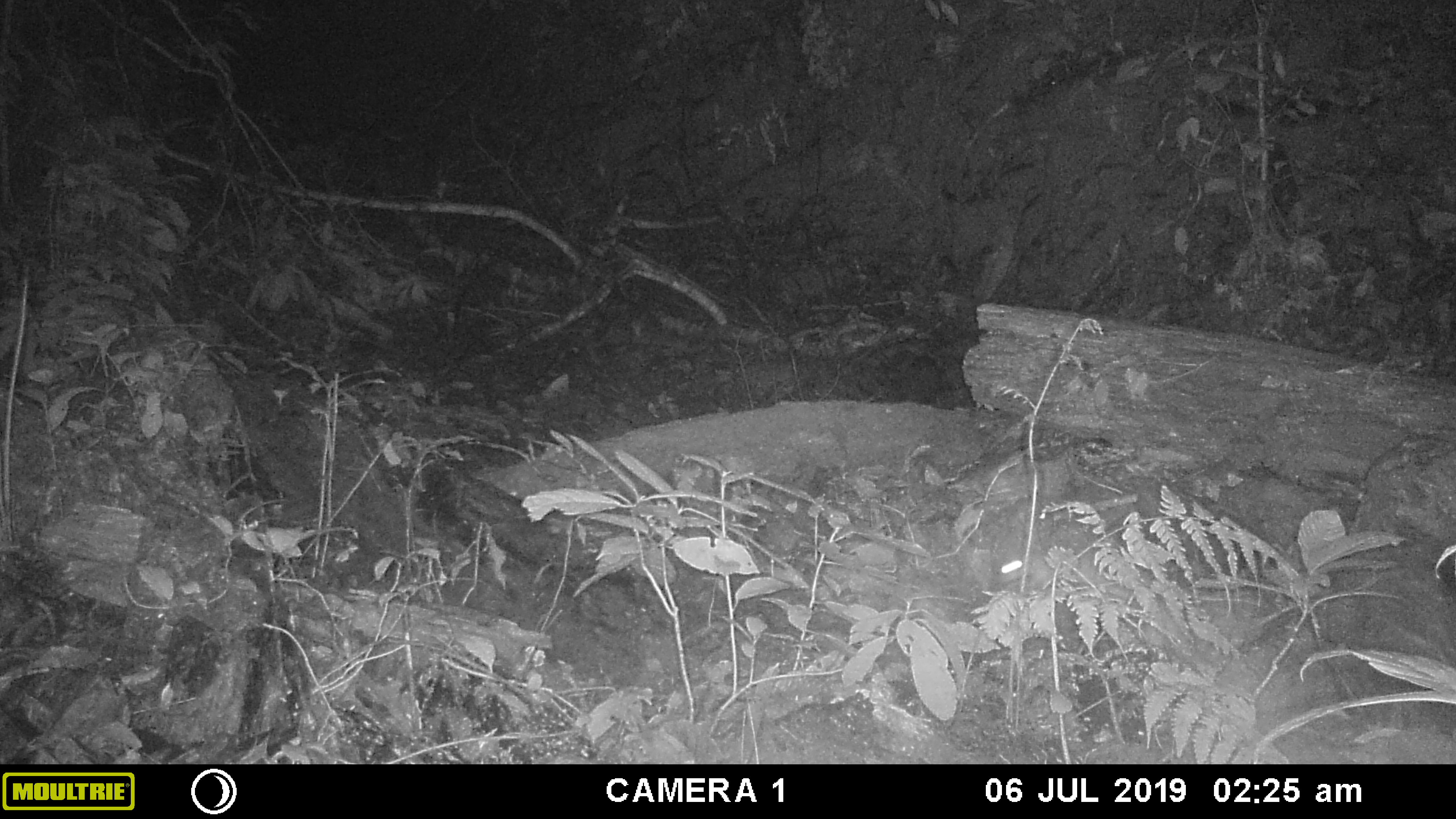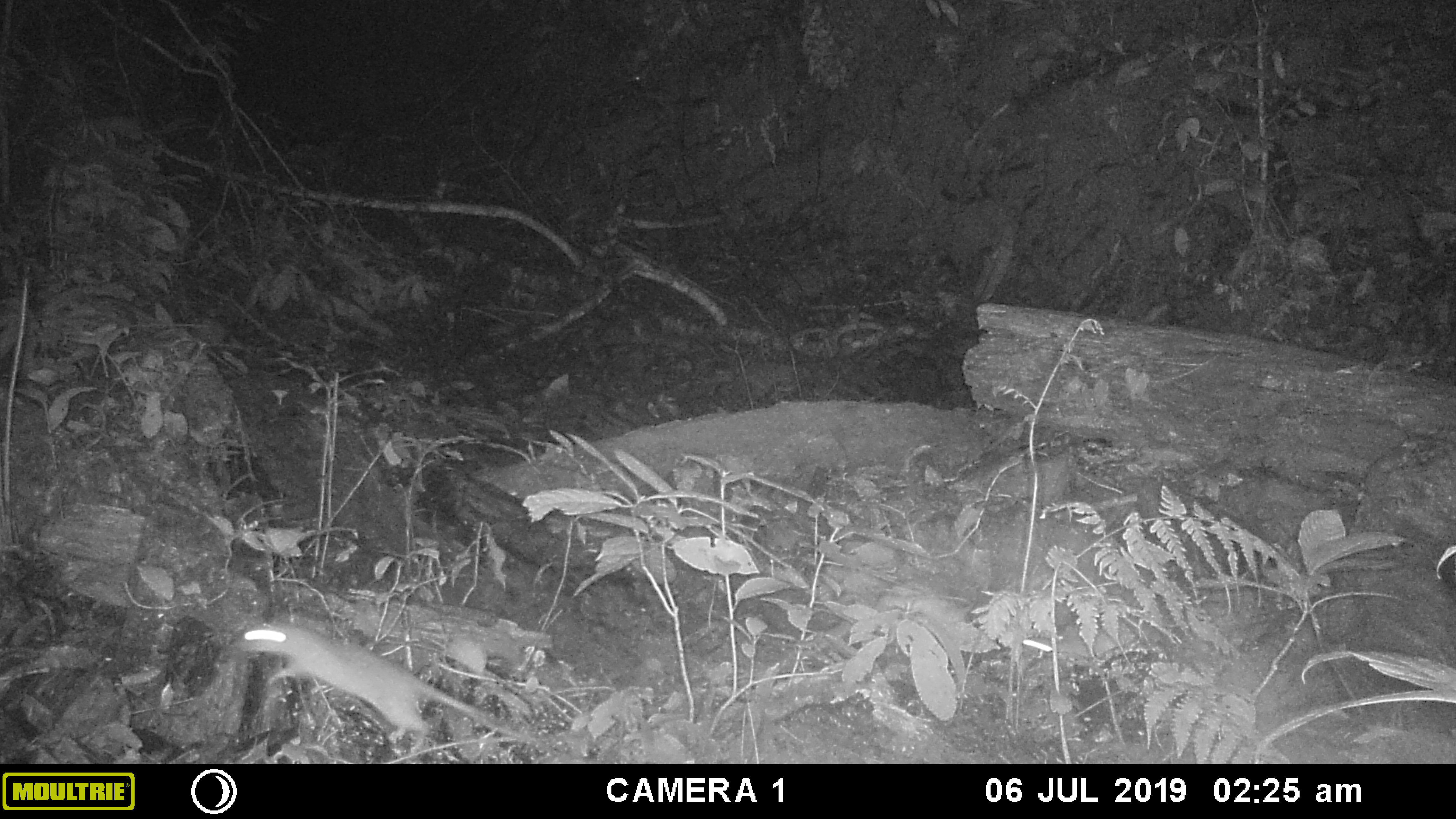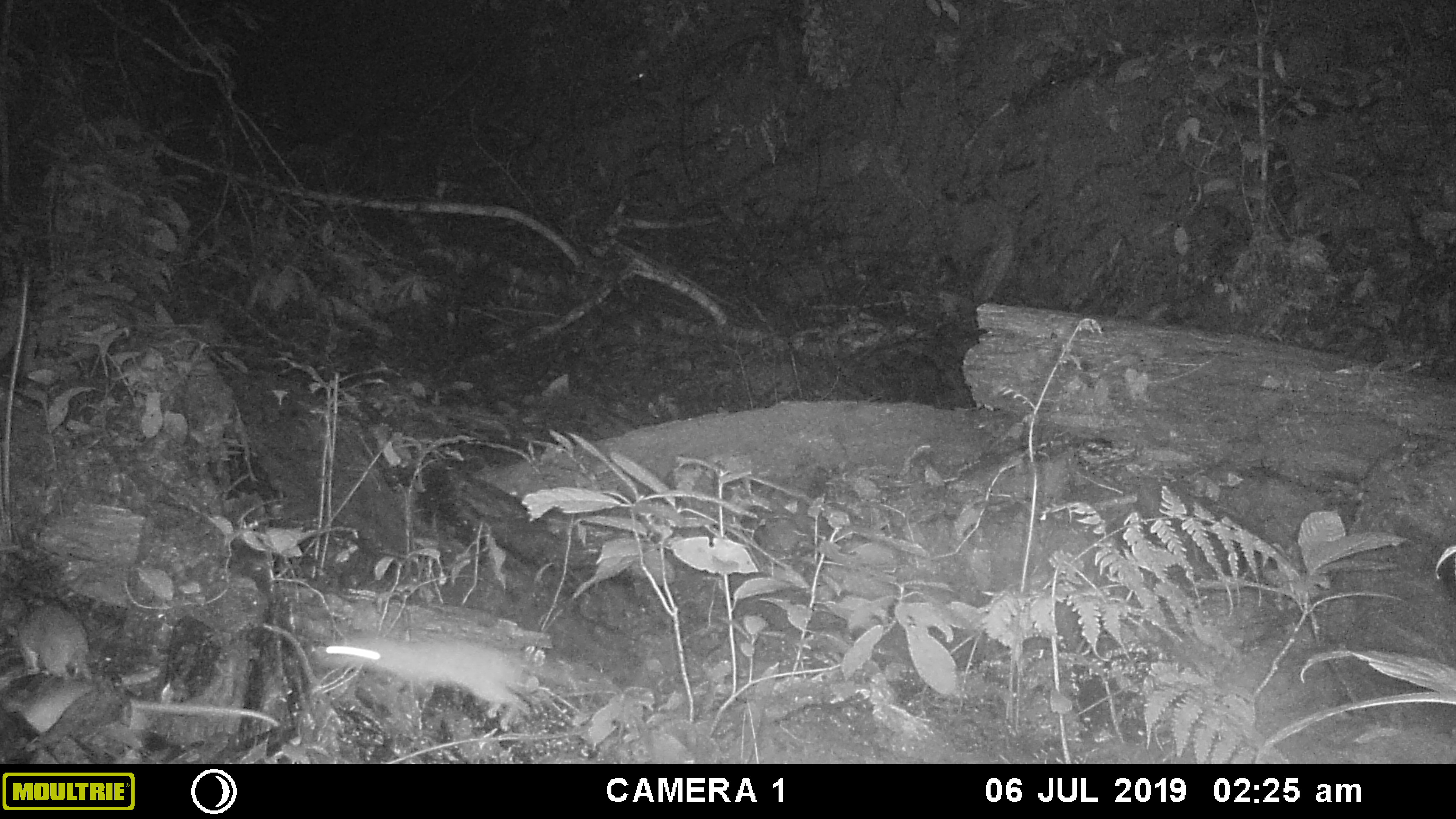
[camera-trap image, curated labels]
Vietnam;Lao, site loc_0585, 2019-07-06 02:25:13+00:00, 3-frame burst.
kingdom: Animalia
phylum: Chordata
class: Mammalia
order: Rodentia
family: Muridae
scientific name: Muridae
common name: old-world mice and rats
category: unidentified murid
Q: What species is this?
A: Unidentified murid (old-world mice and rats) (Muridae).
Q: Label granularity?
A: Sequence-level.